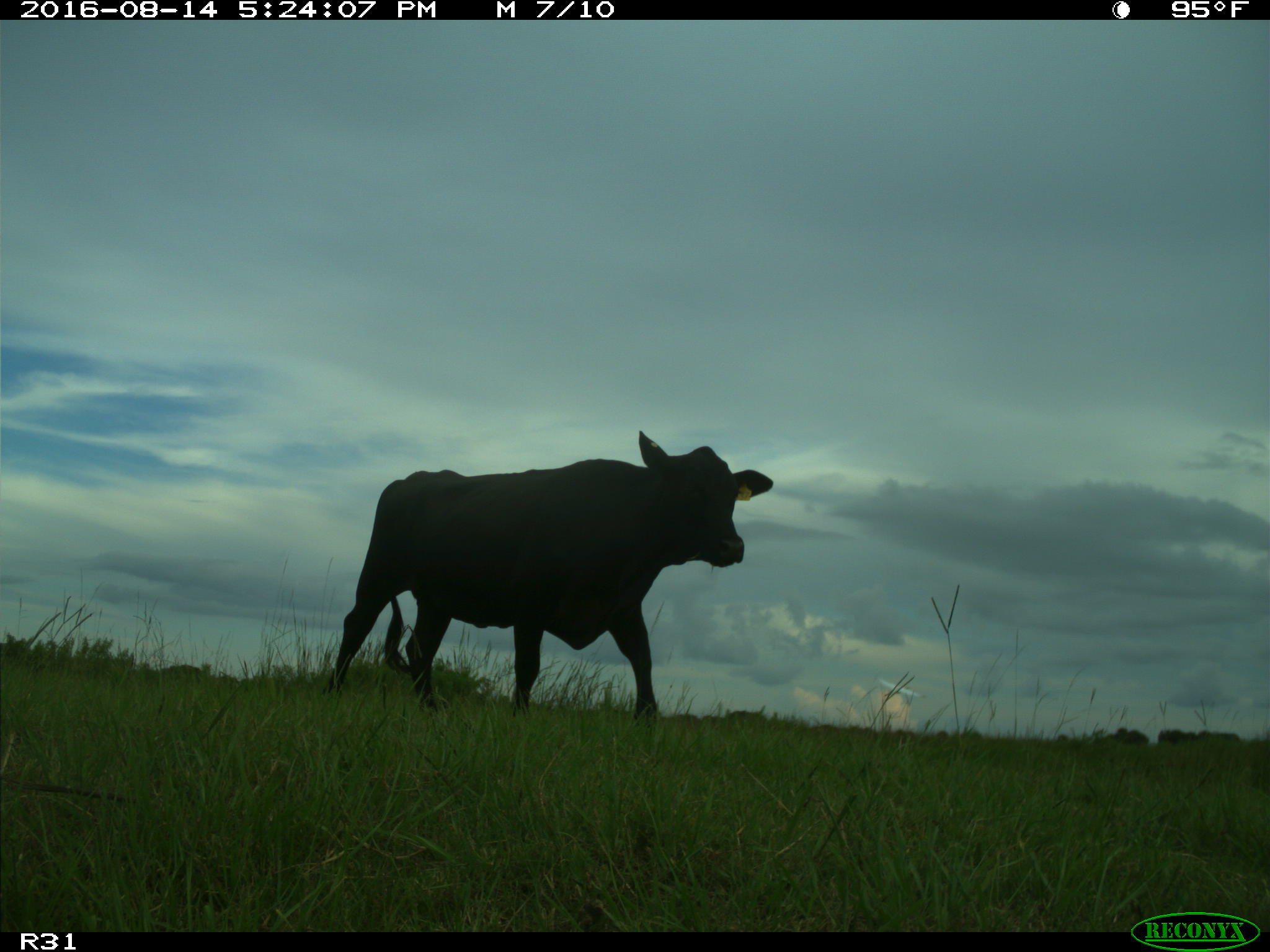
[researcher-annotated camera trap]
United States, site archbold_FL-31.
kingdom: Animalia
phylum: Chordata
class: Mammalia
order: Artiodactyla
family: Bovidae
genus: Bos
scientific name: Bos taurus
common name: domestic cow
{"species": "Bos taurus (domestic cow)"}